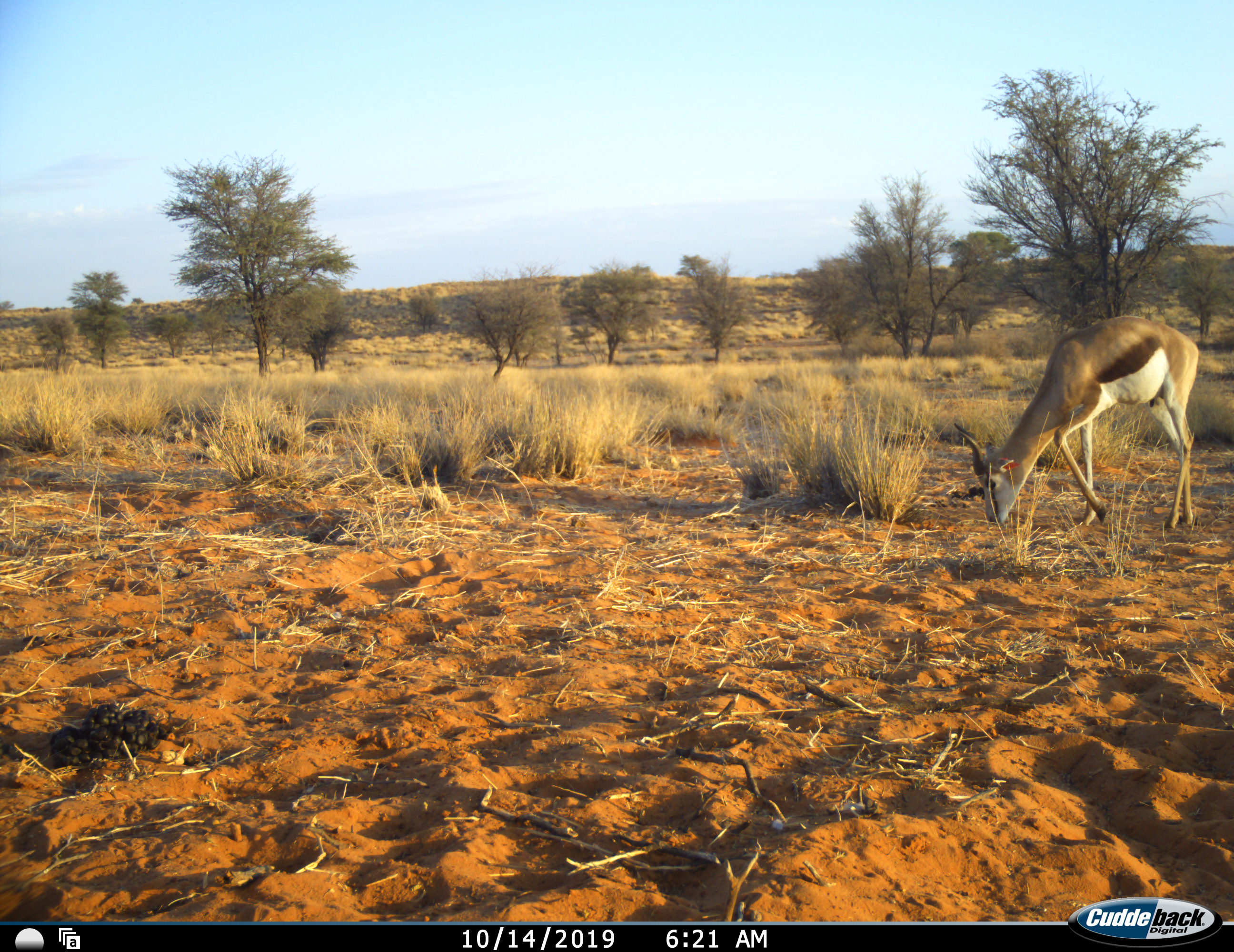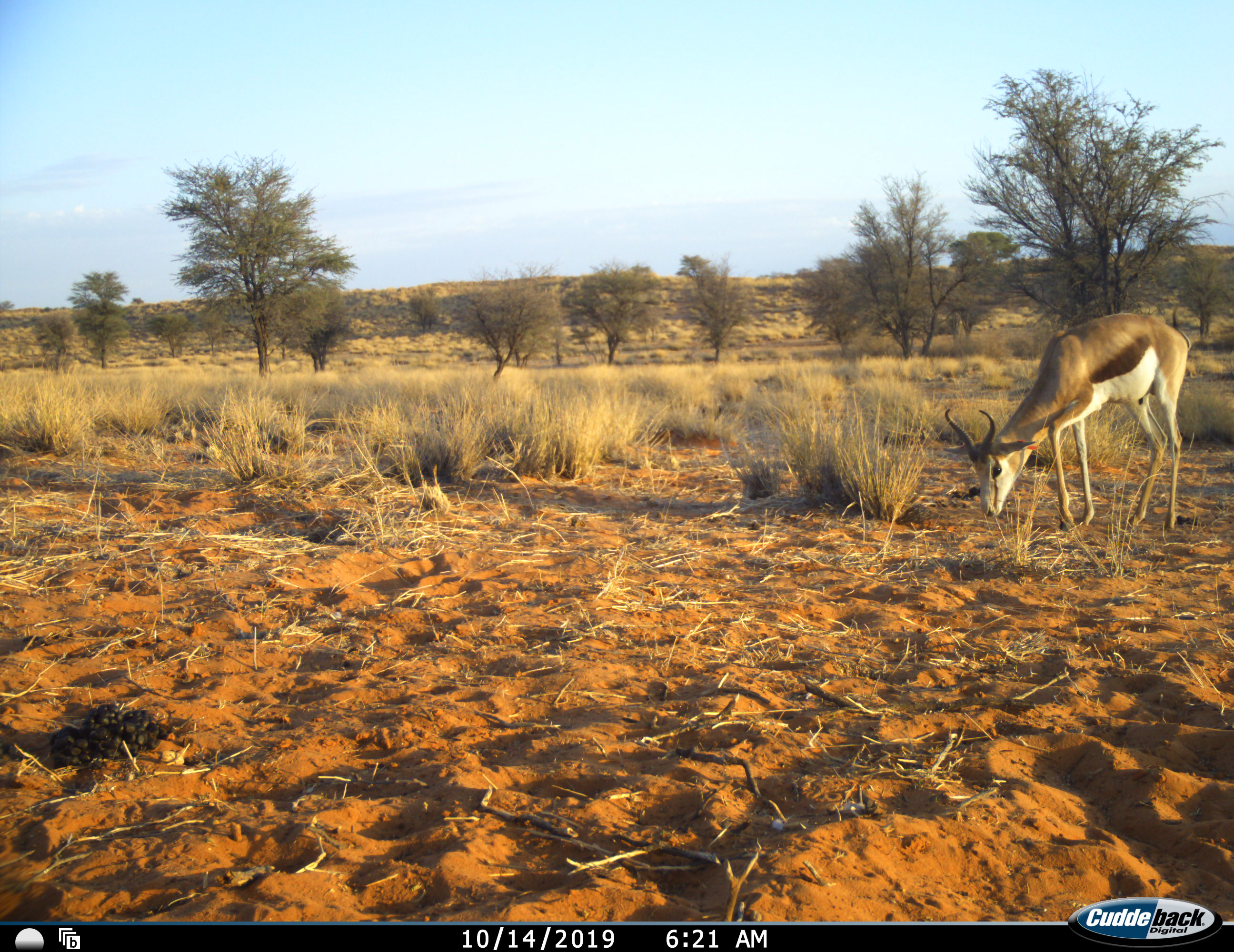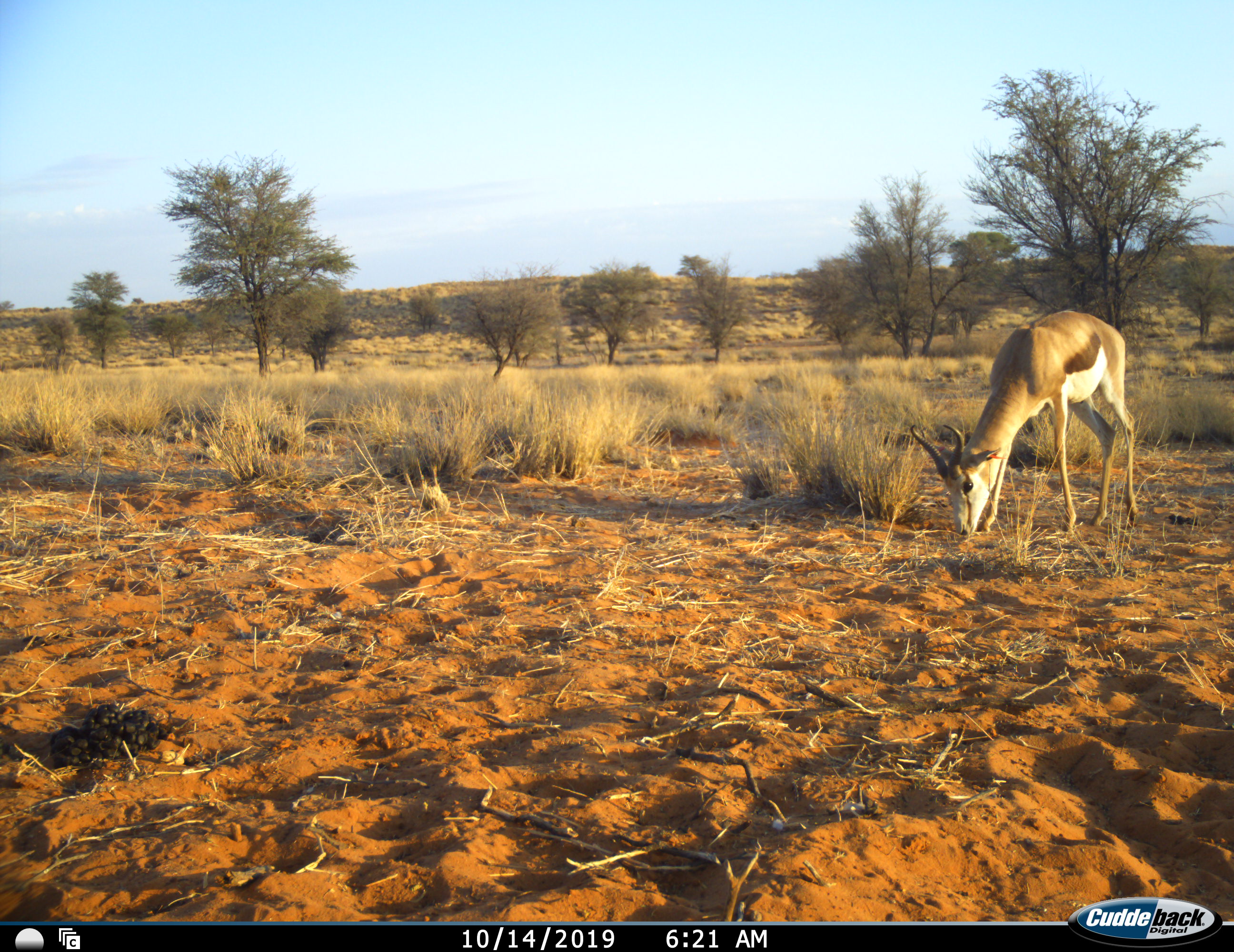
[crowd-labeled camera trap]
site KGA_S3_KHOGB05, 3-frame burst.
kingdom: Animalia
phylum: Chordata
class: Mammalia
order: Artiodactyla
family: Bovidae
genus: Antidorcas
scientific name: Antidorcas marsupialis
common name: springbok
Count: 1.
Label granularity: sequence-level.